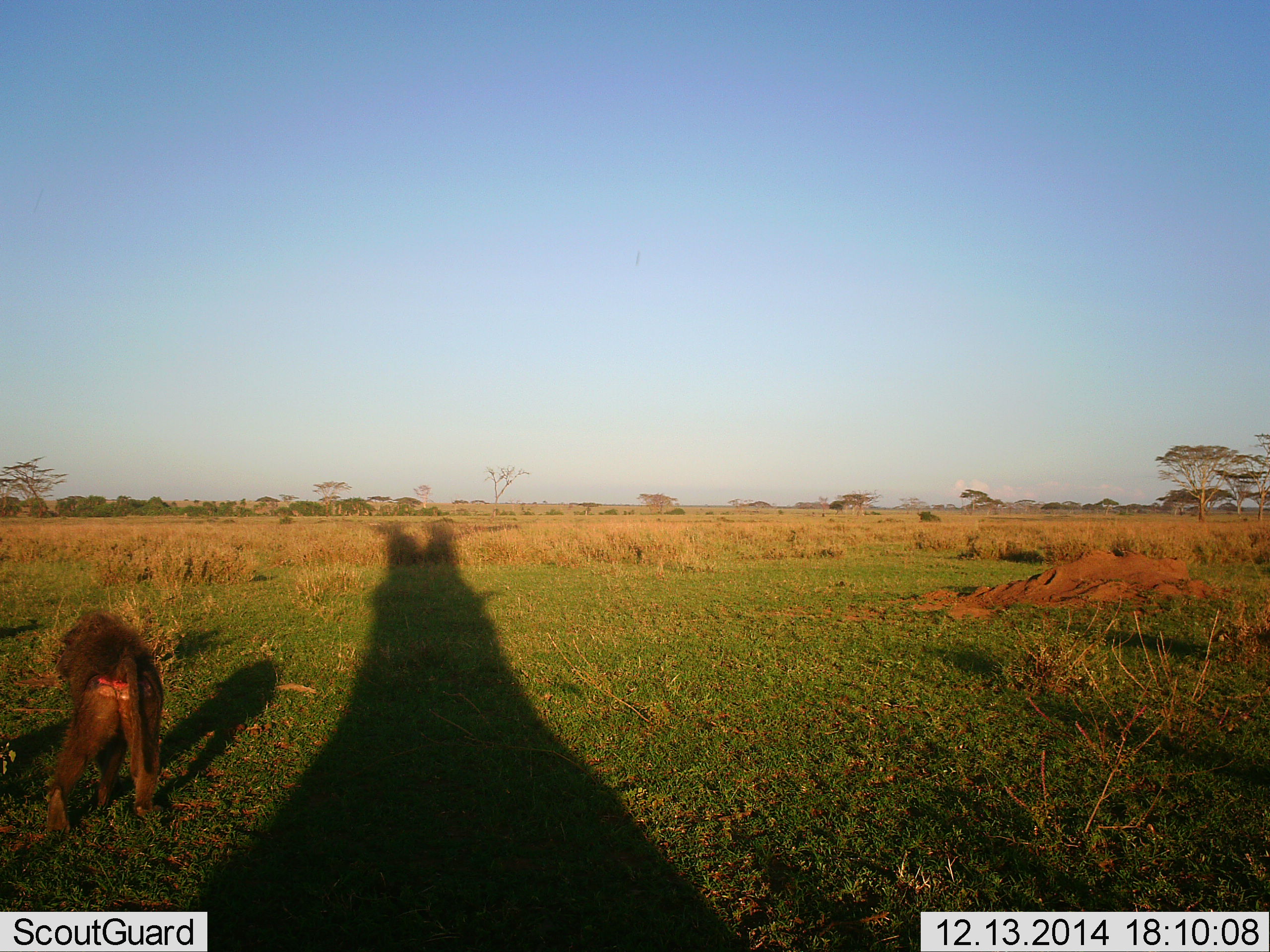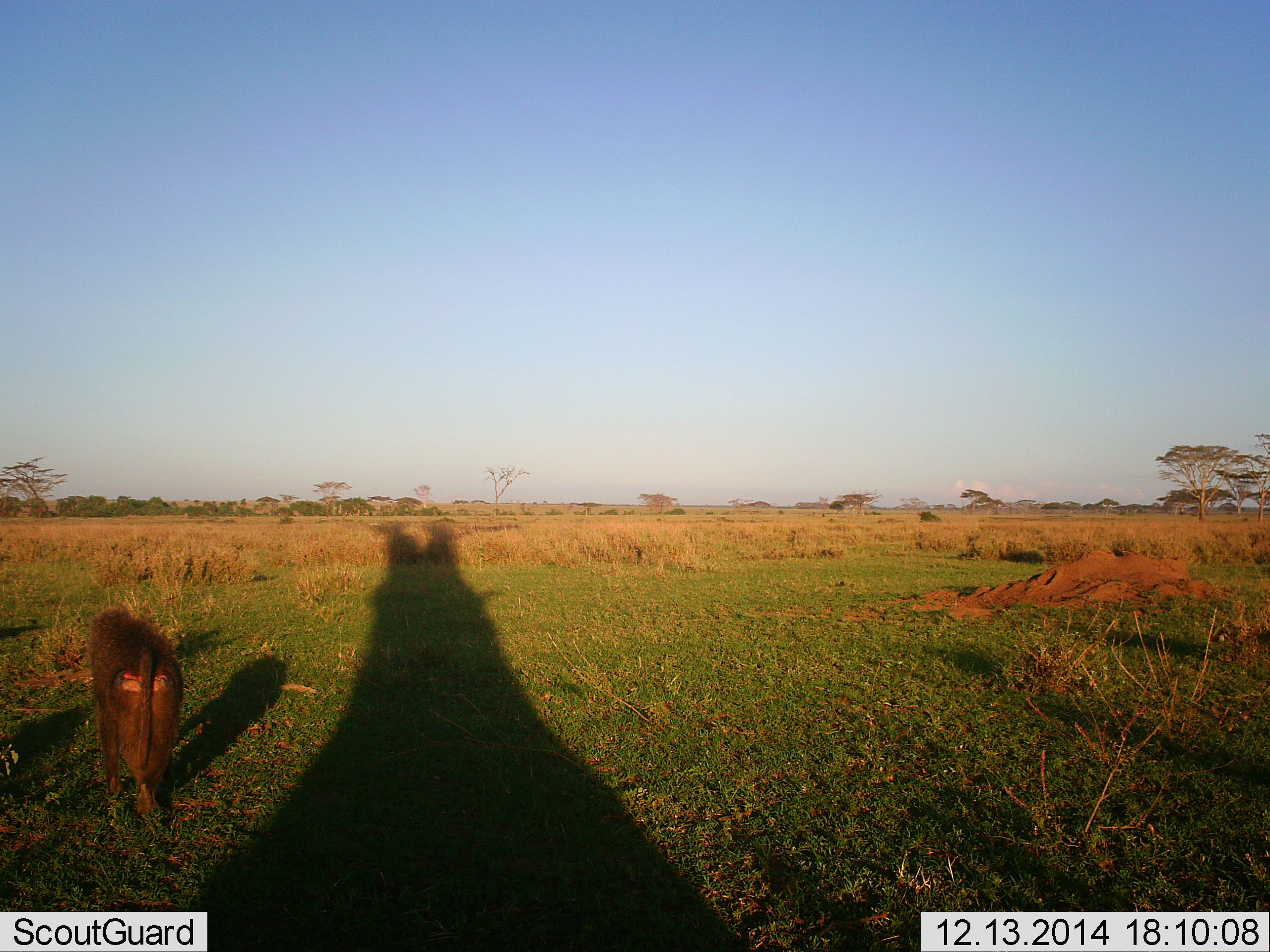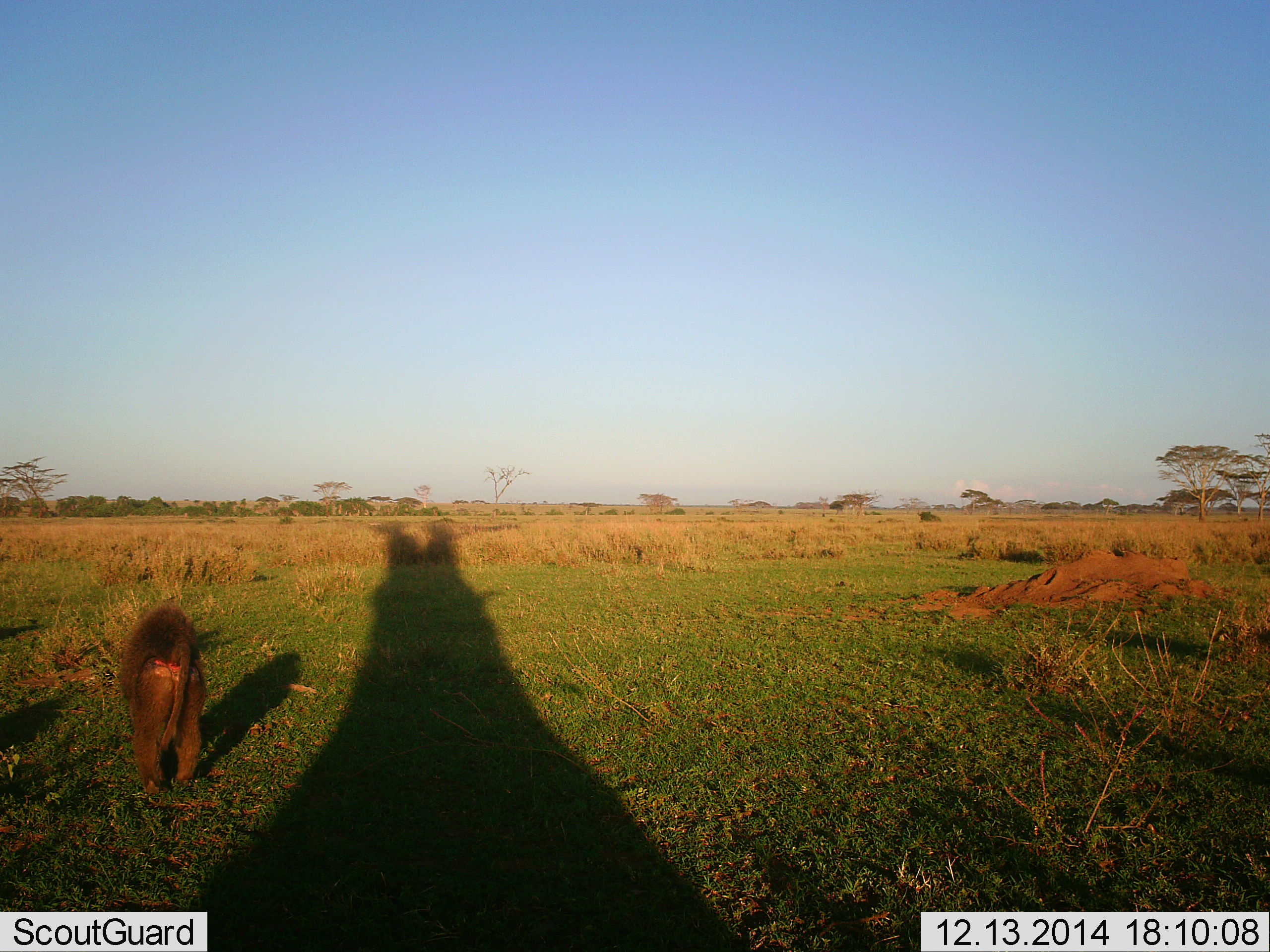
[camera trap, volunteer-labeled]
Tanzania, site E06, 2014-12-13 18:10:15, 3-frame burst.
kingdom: Animalia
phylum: Chordata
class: Mammalia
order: Primates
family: Cercopithecidae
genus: Papio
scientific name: Papio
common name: baboon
Baboon (Papio), count 1. Behavior (volunteer vote fractions): standing 20%, resting 0%, moving 80%, interacting 10%. Young present (vote fraction): 10%. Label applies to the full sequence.